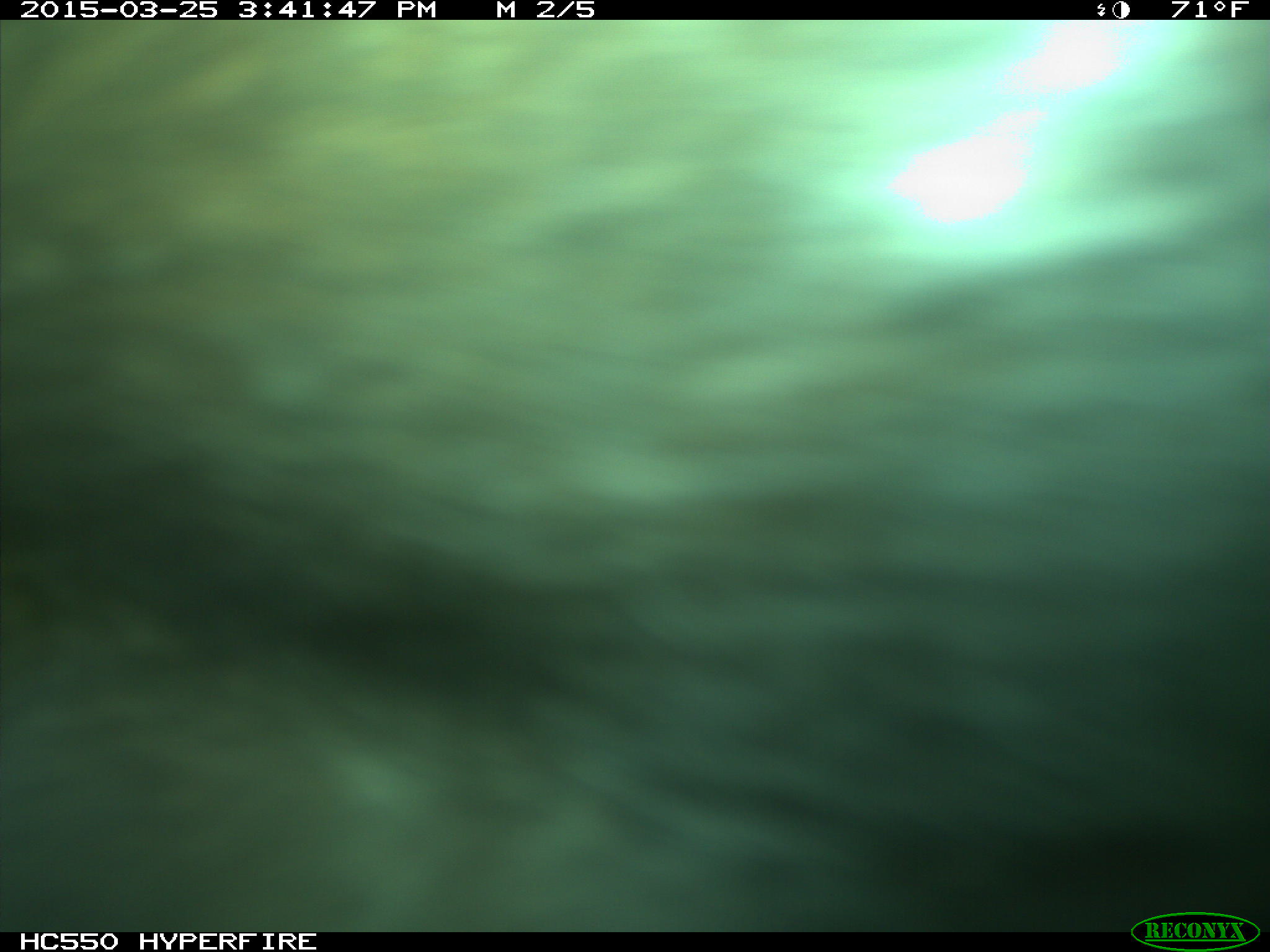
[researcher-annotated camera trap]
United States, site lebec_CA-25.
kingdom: Animalia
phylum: Chordata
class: Mammalia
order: Artiodactyla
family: Bovidae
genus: Bos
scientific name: Bos taurus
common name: domestic cow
Bos taurus (domestic cow).